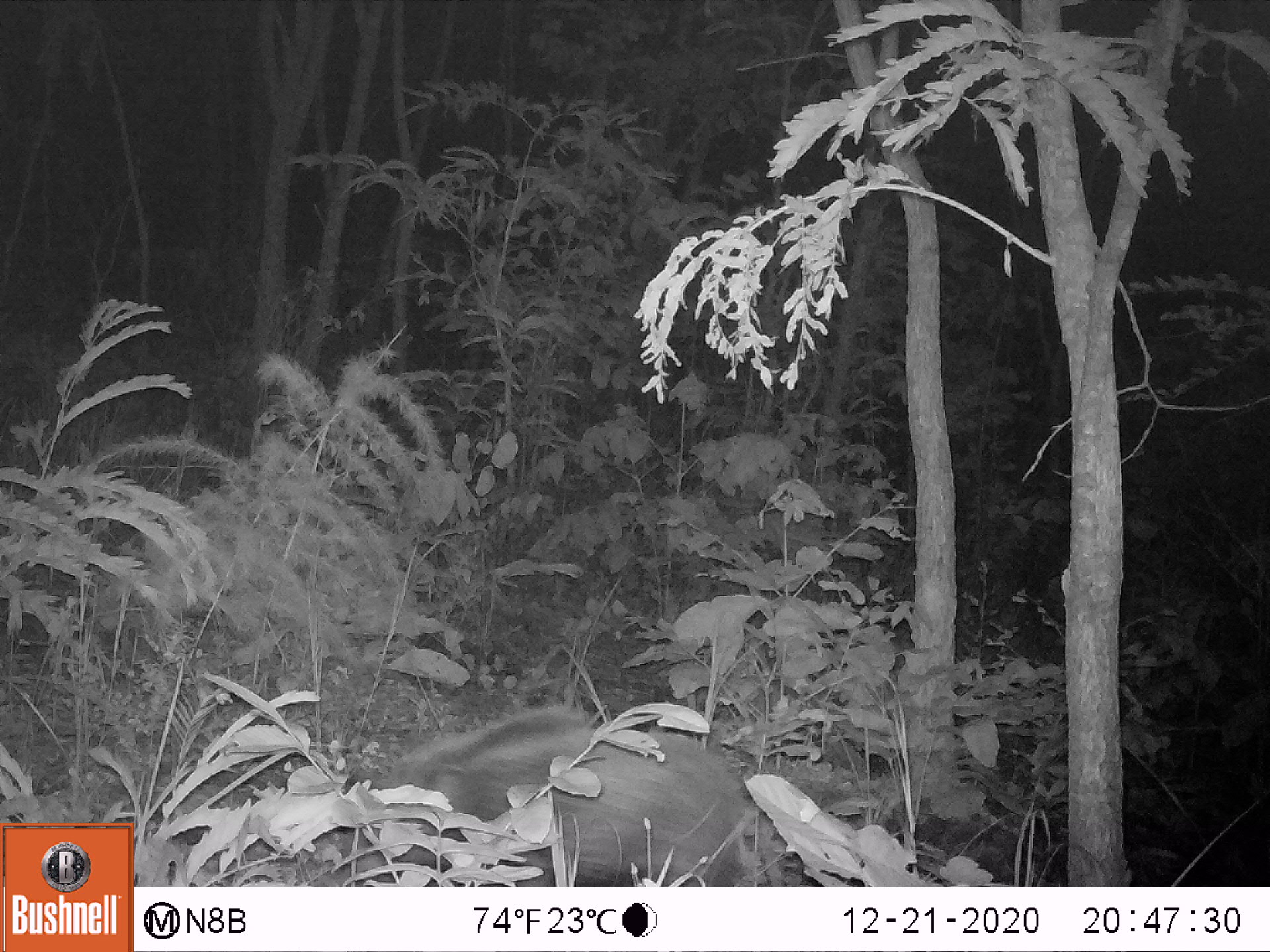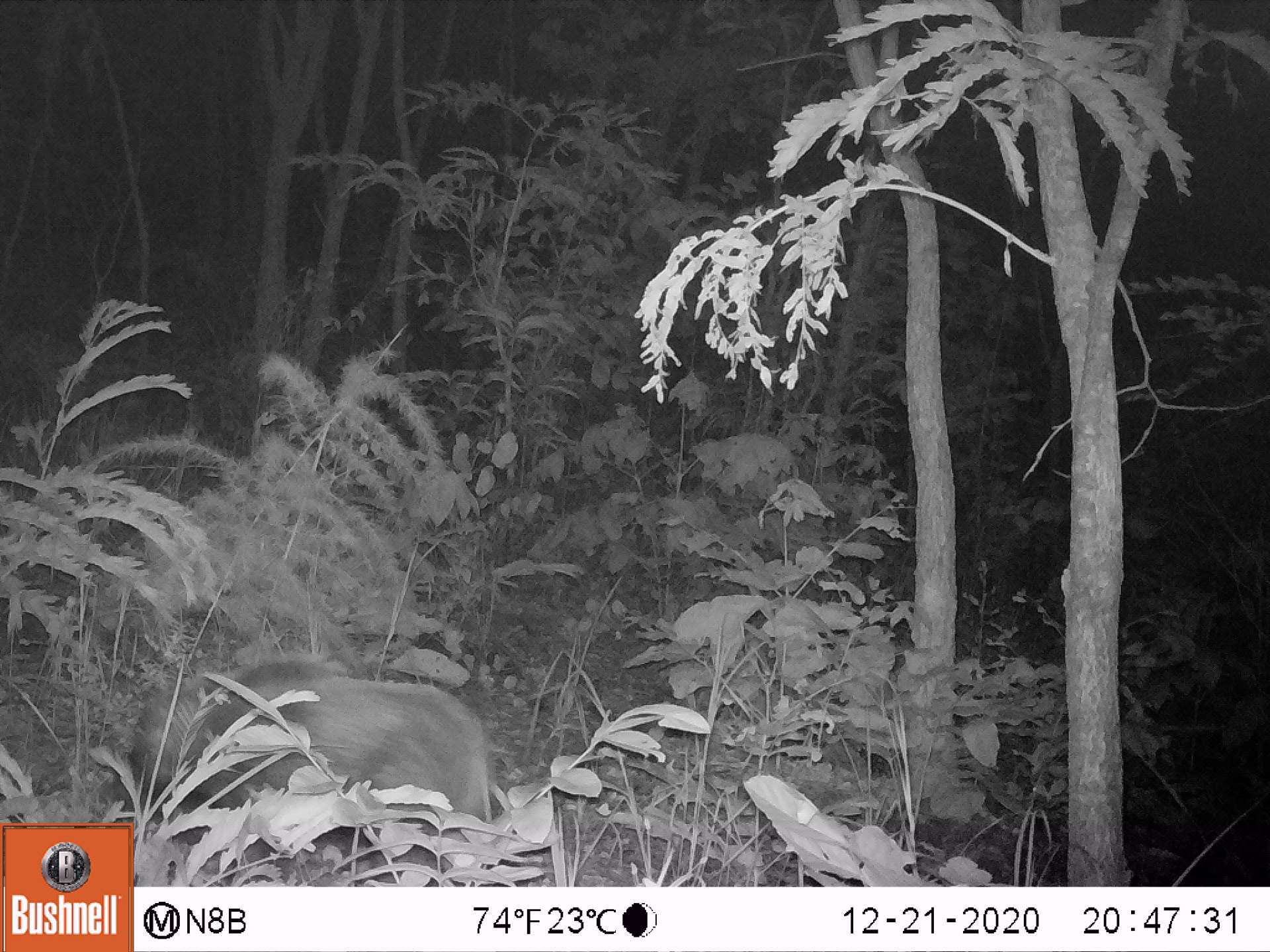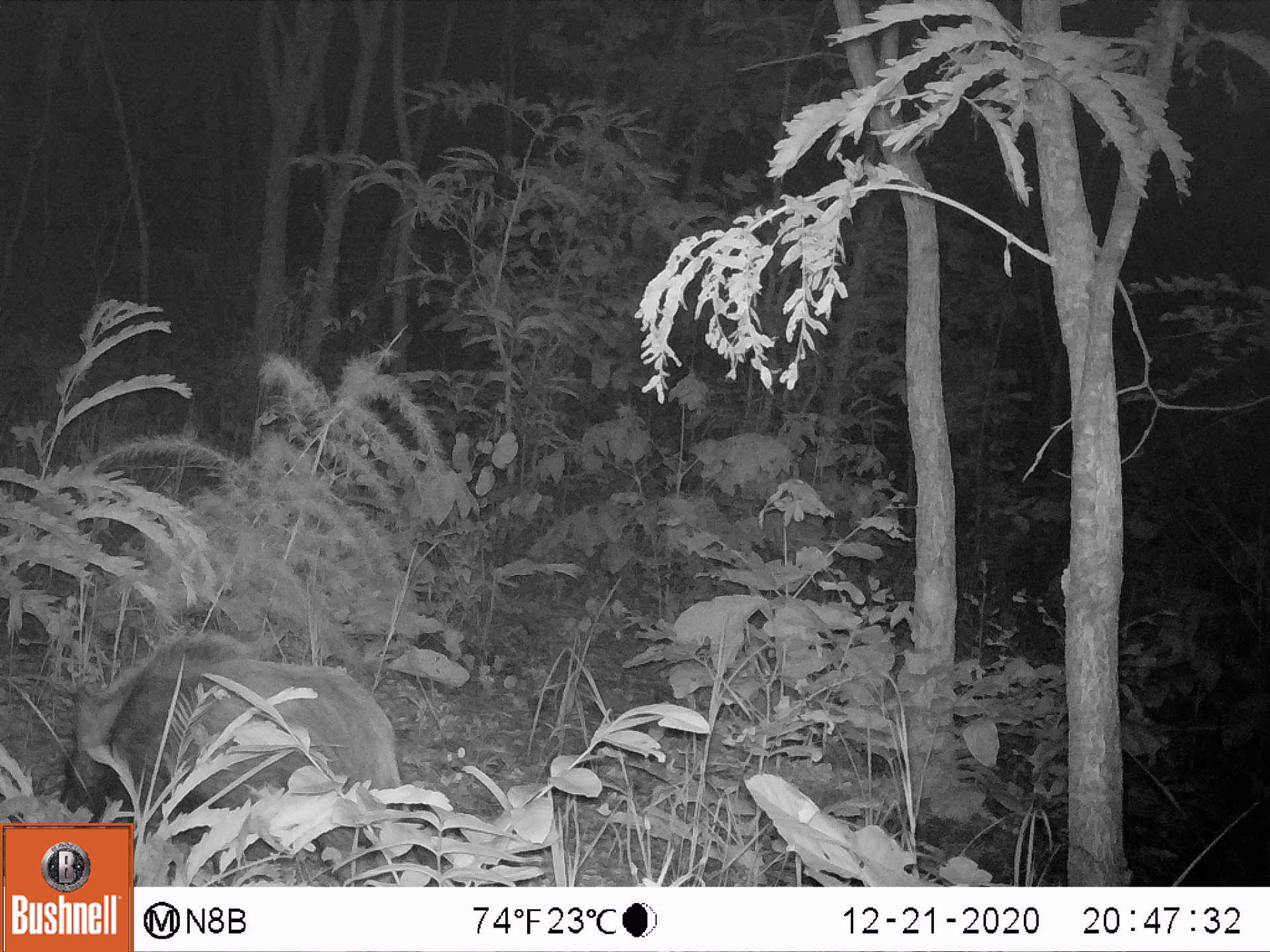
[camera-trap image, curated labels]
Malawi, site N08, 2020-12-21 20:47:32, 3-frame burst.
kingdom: Animalia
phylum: Chordata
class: Mammalia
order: Artiodactyla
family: Suidae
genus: Potamochoerus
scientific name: Potamochoerus larvatus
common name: bushpig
Bushpig (Potamochoerus larvatus), count 1.